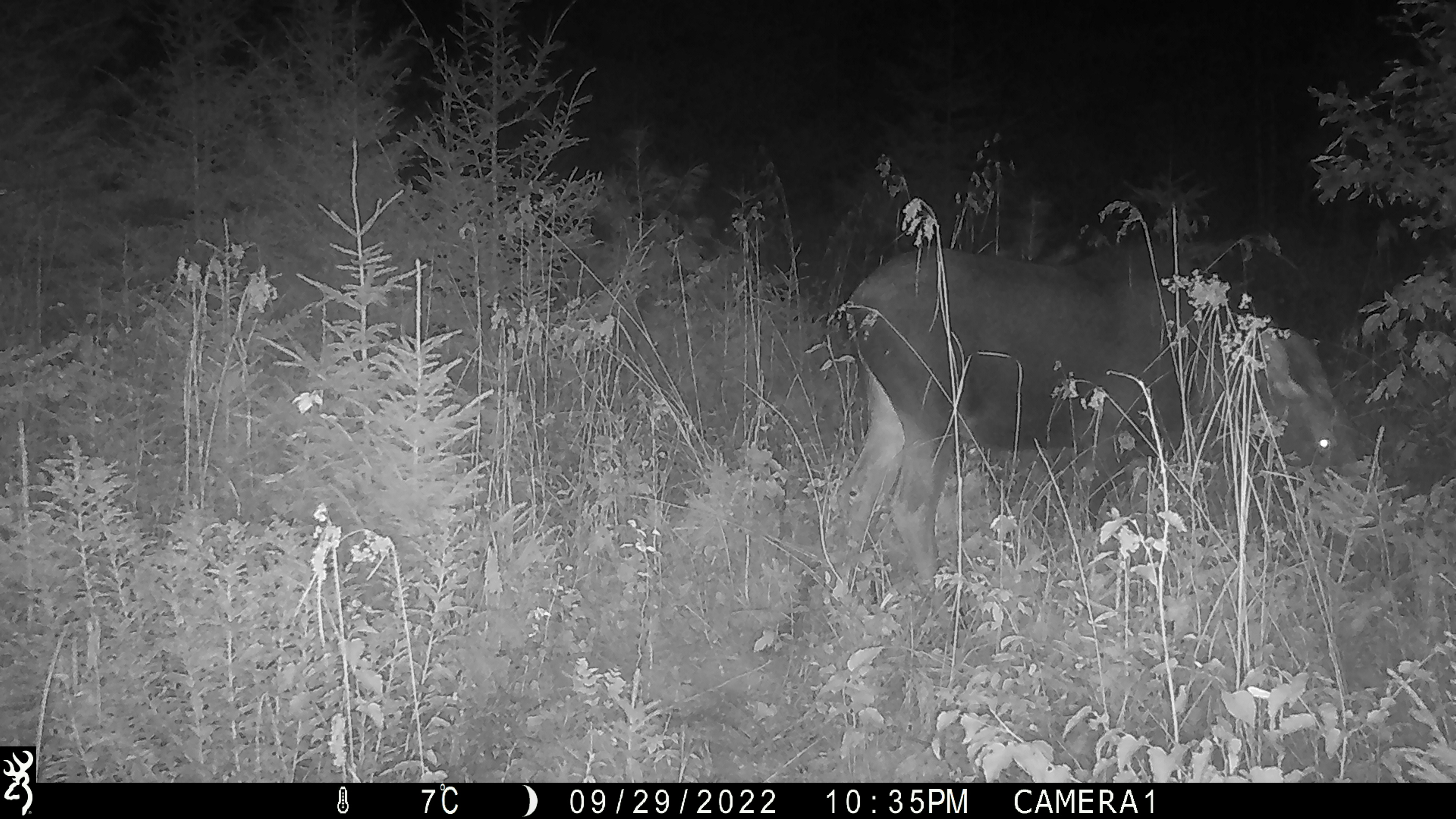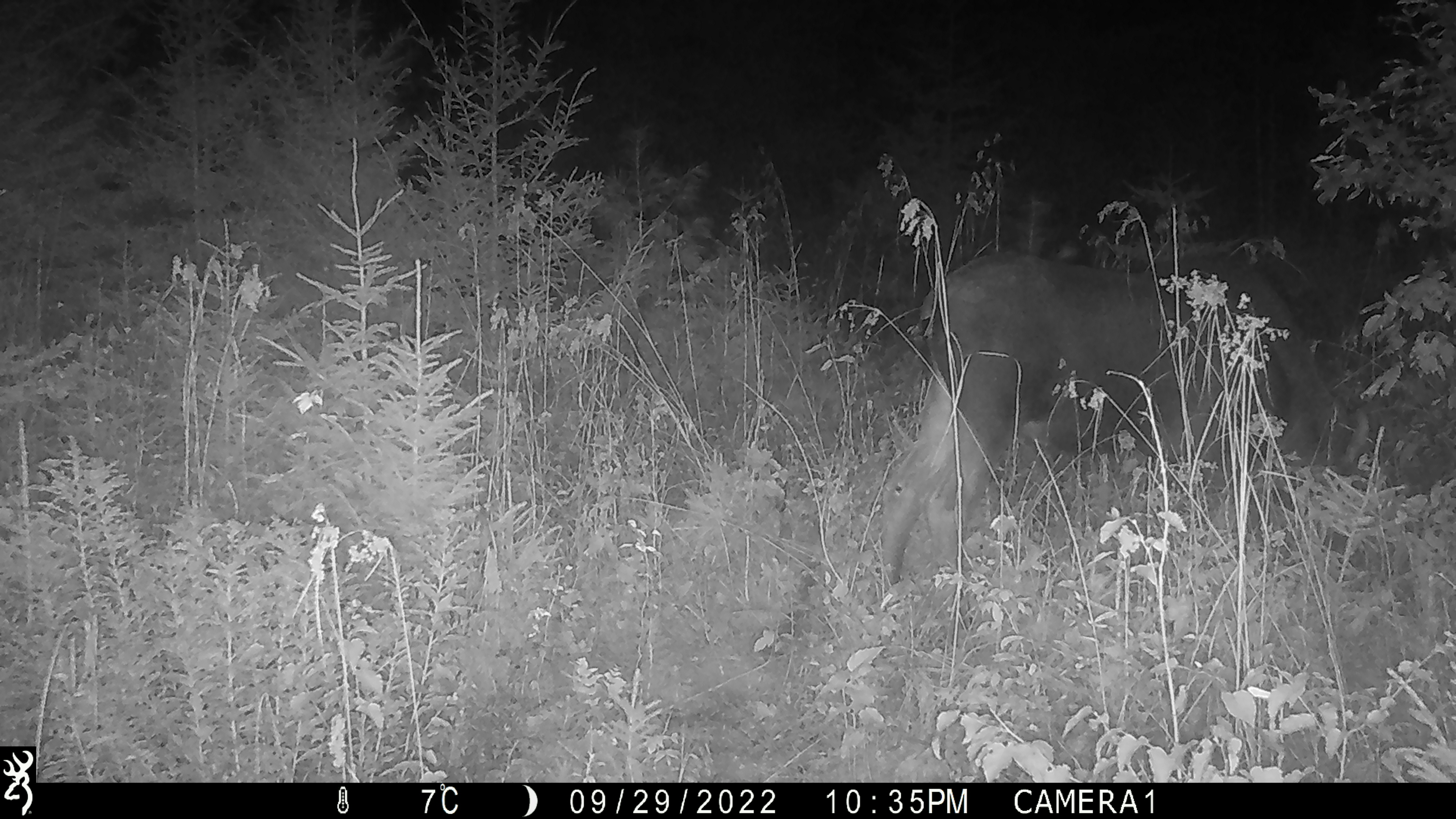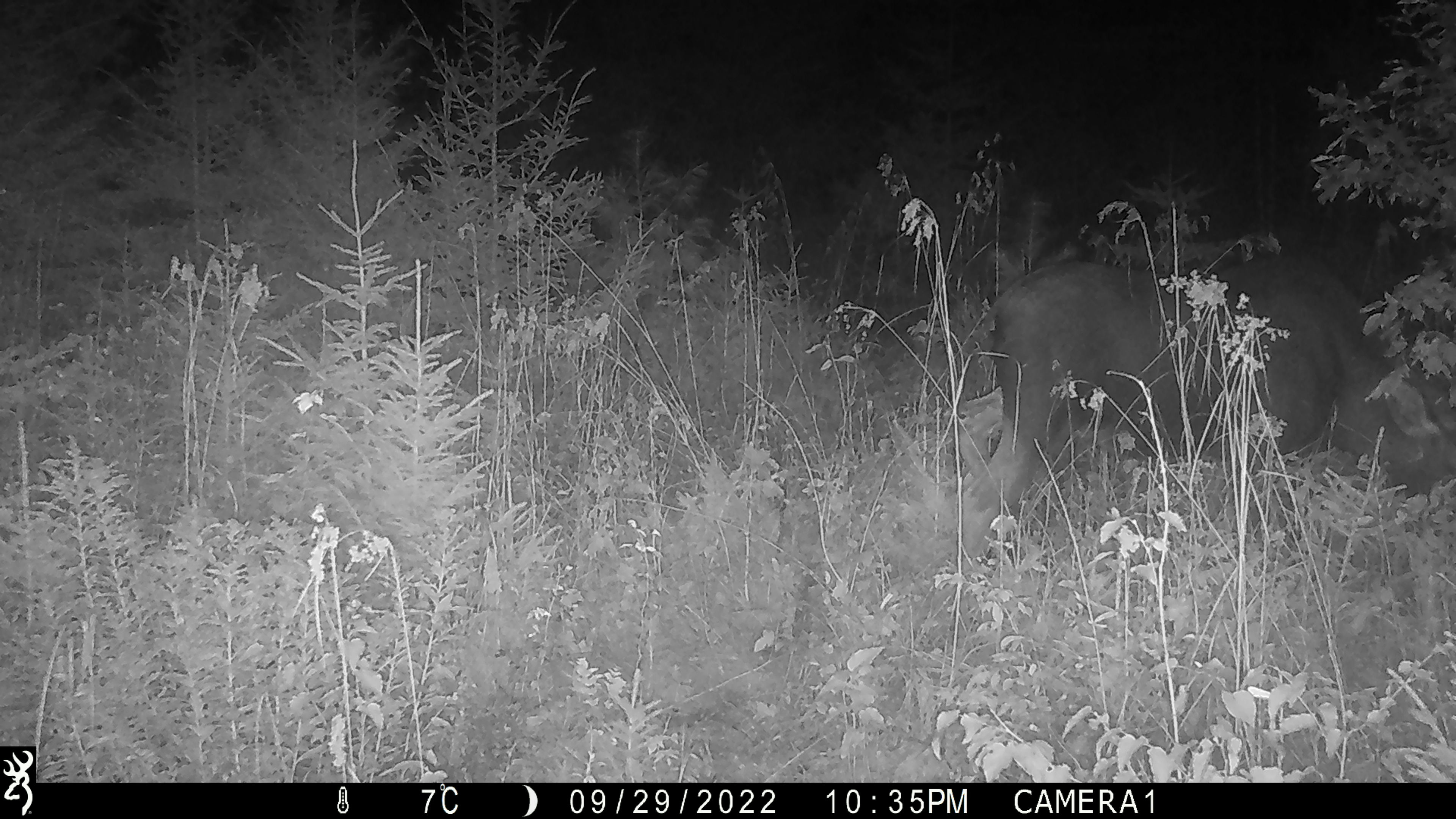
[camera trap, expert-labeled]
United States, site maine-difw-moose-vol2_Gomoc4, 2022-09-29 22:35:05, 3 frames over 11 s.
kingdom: Animalia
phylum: Chordata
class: Mammalia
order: Artiodactyla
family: Cervidae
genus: Alces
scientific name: Alces alces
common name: moose